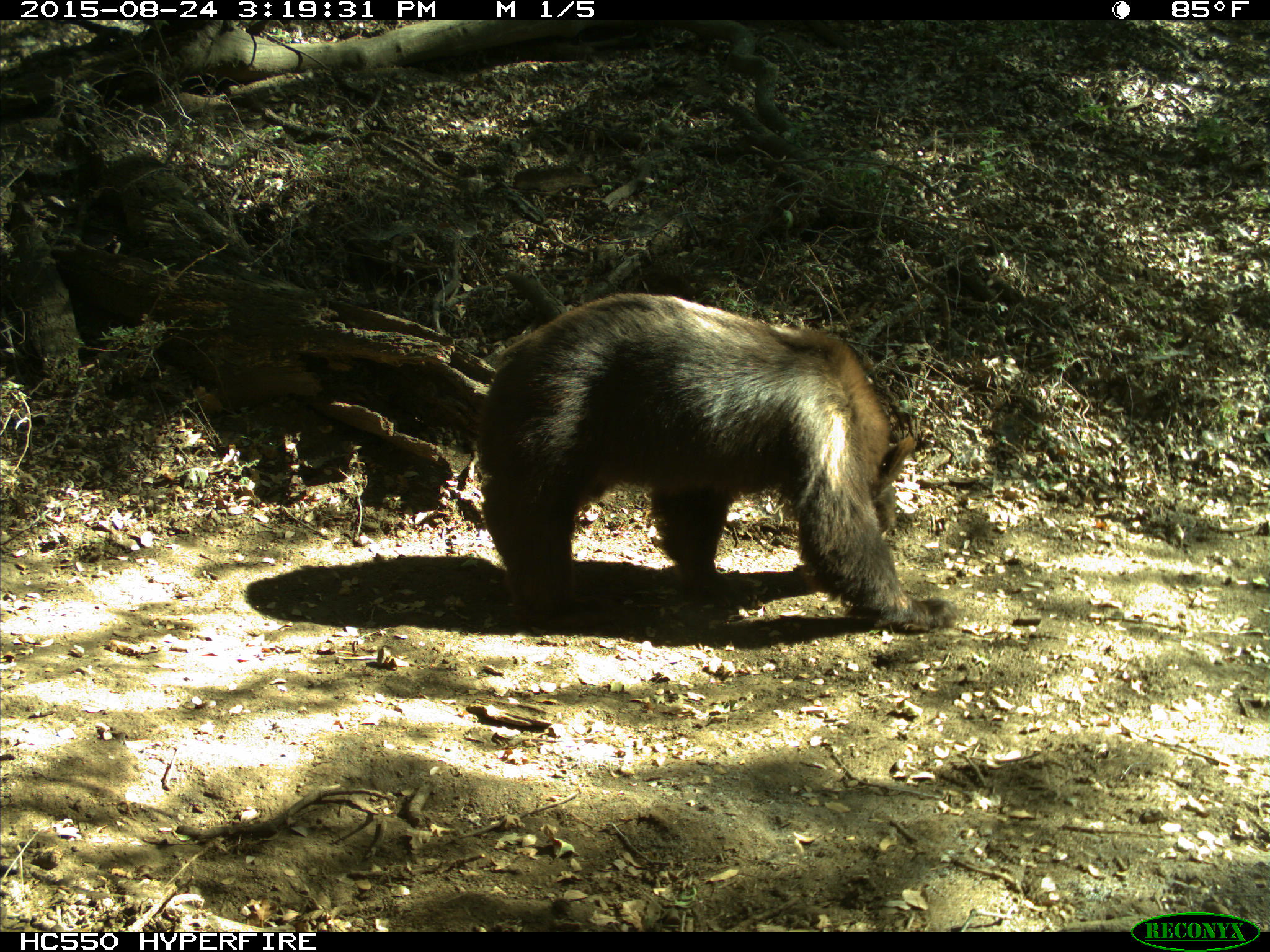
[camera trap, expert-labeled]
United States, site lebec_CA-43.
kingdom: Animalia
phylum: Chordata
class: Mammalia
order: Carnivora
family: Ursidae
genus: Ursus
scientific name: Ursus americanus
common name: american black bear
Ursus americanus (american black bear).